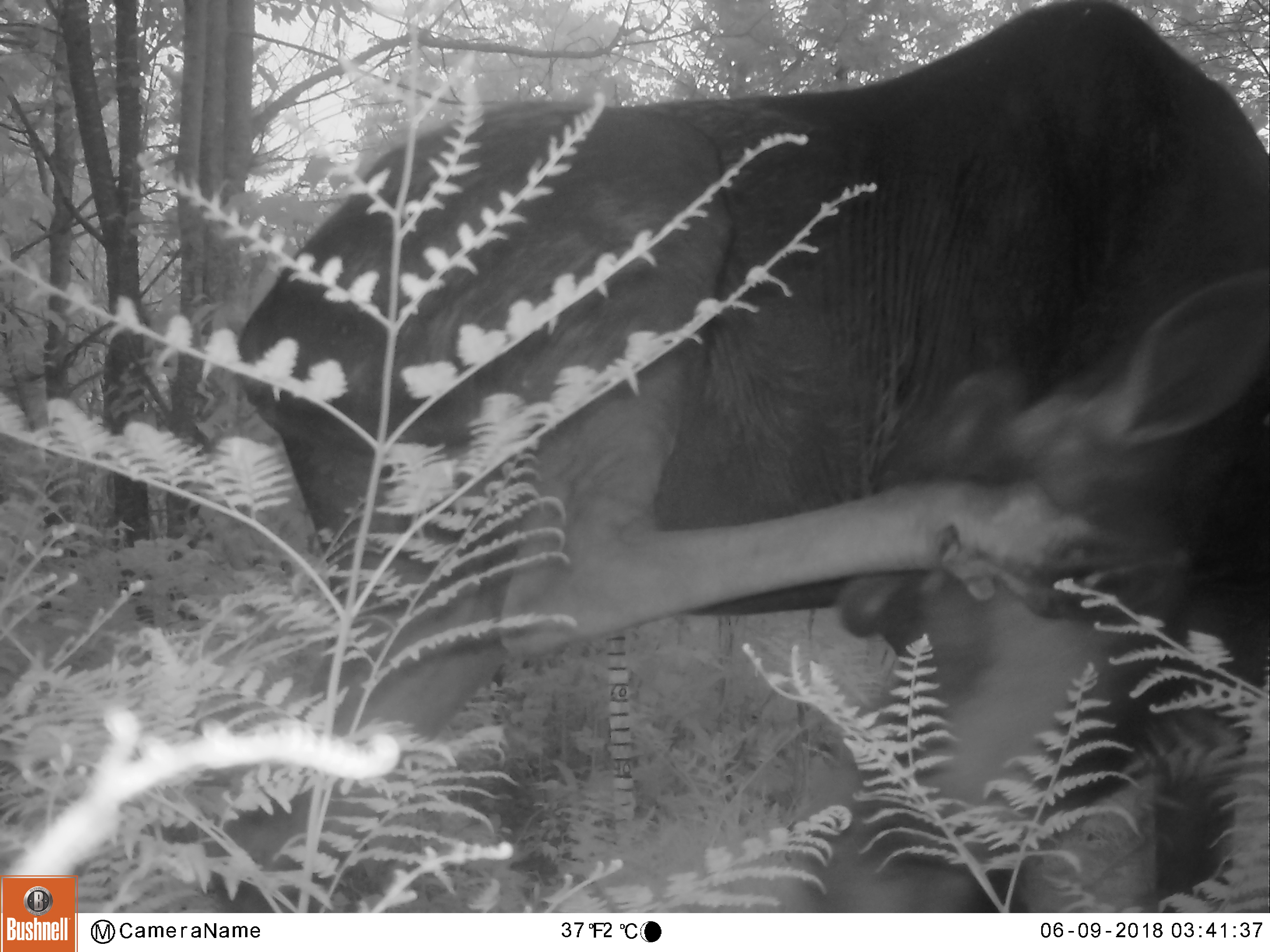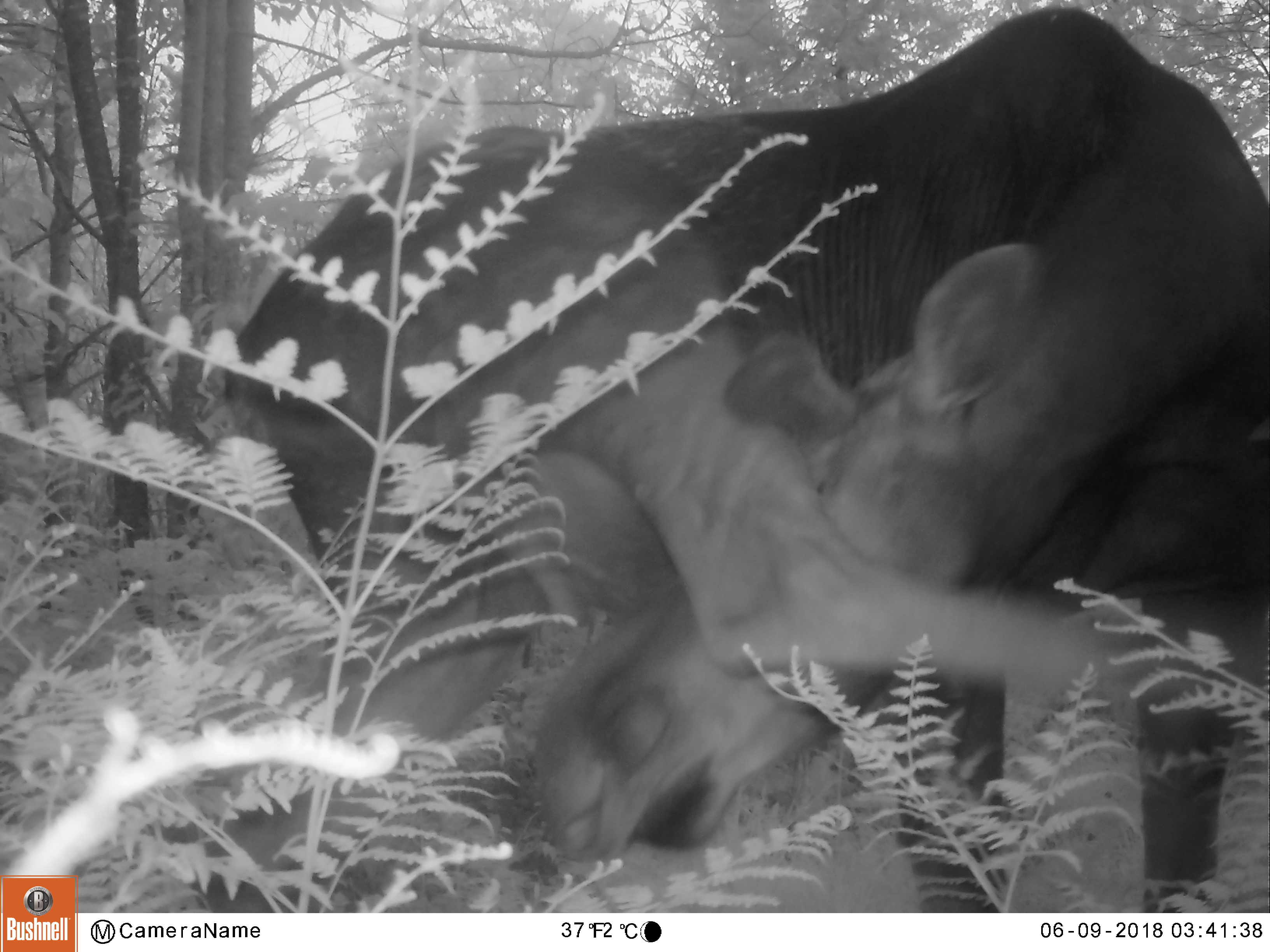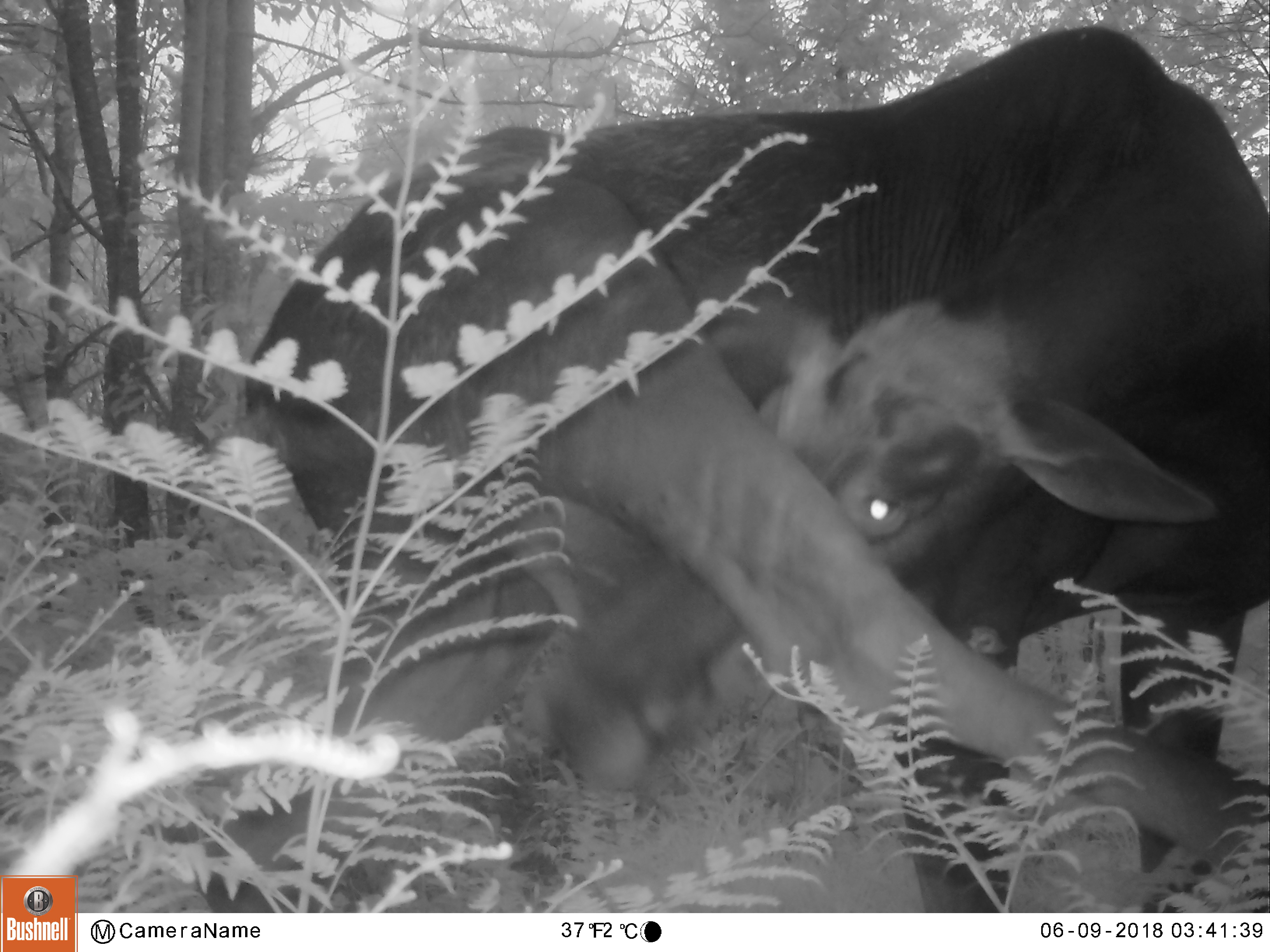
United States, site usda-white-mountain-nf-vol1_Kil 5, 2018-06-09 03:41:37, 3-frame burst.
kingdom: Animalia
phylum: Chordata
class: Mammalia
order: Artiodactyla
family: Cervidae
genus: Alces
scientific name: Alces alces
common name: moose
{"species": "moose (Alces alces)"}